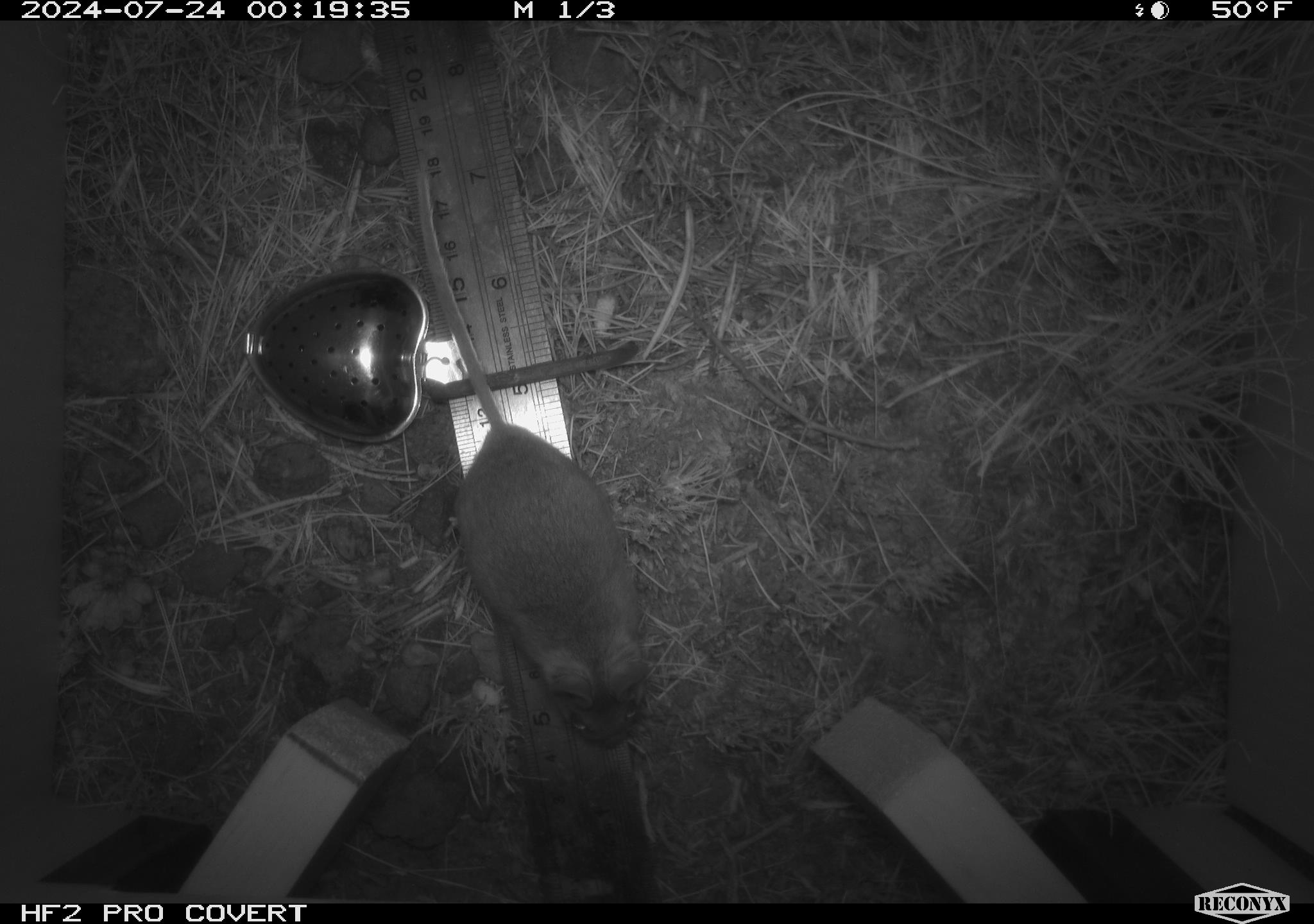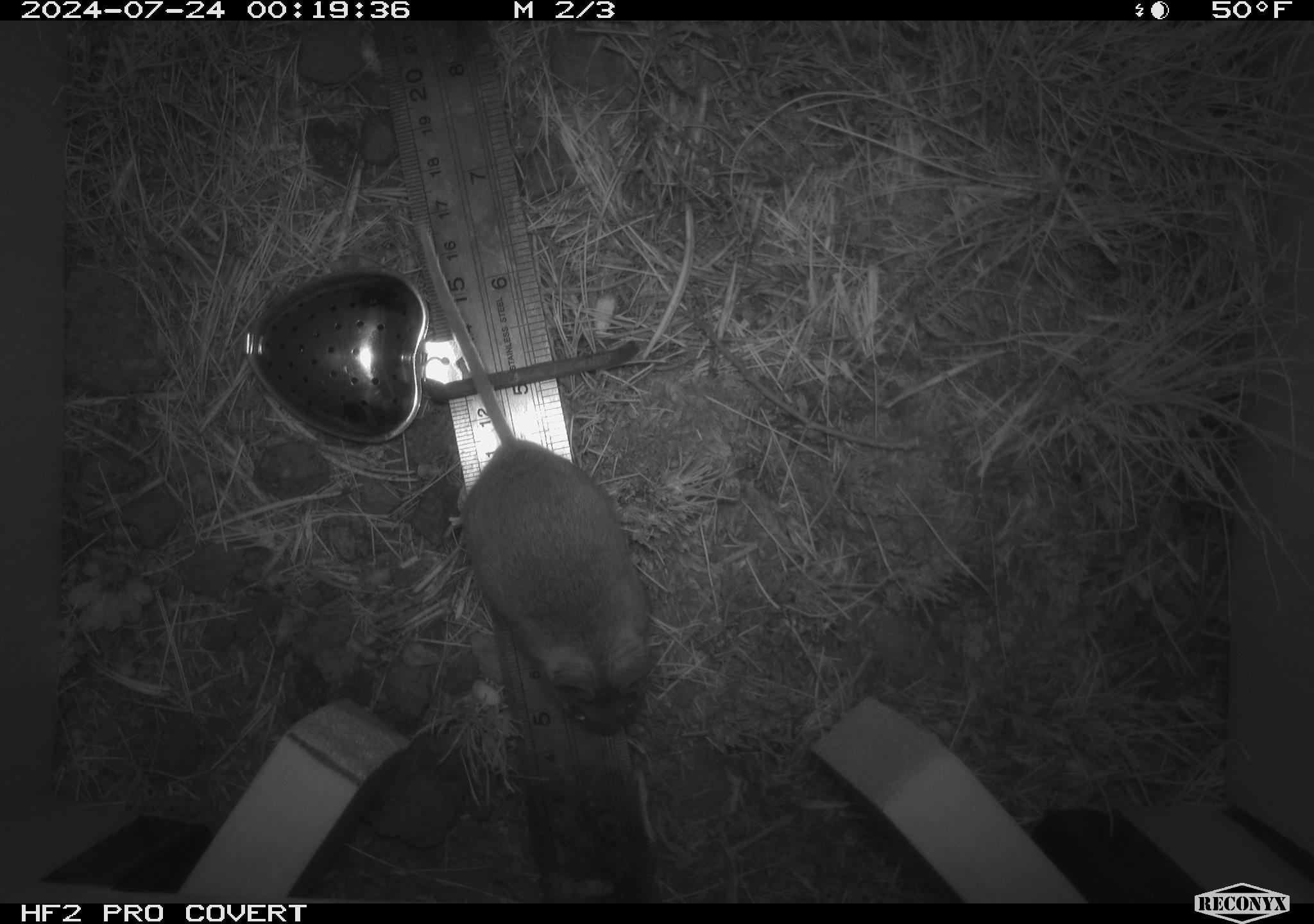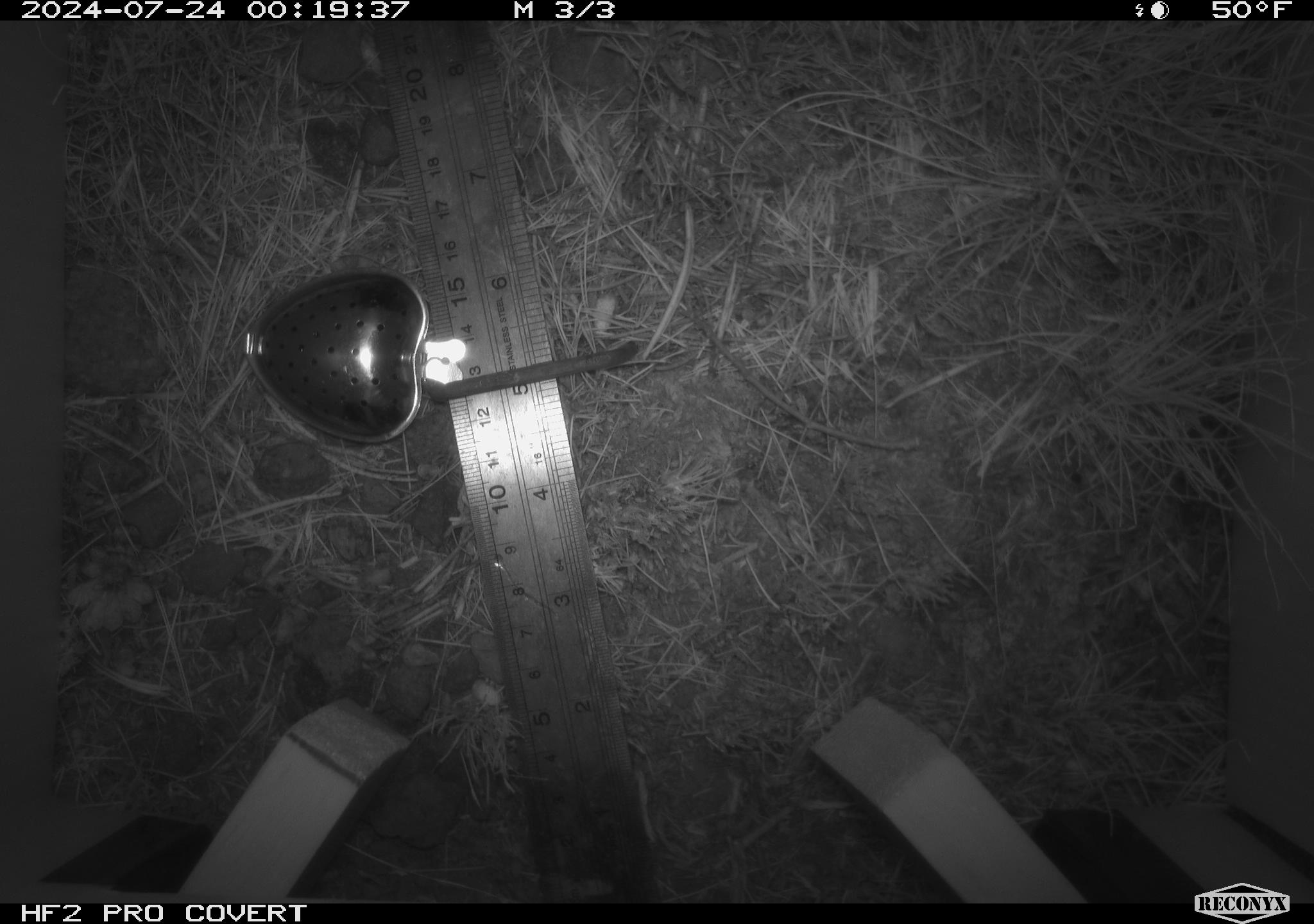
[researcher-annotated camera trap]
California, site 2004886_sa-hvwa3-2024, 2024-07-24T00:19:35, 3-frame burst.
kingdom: Animalia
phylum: Chordata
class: Mammalia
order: Rodentia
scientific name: Rodentia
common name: mouse species